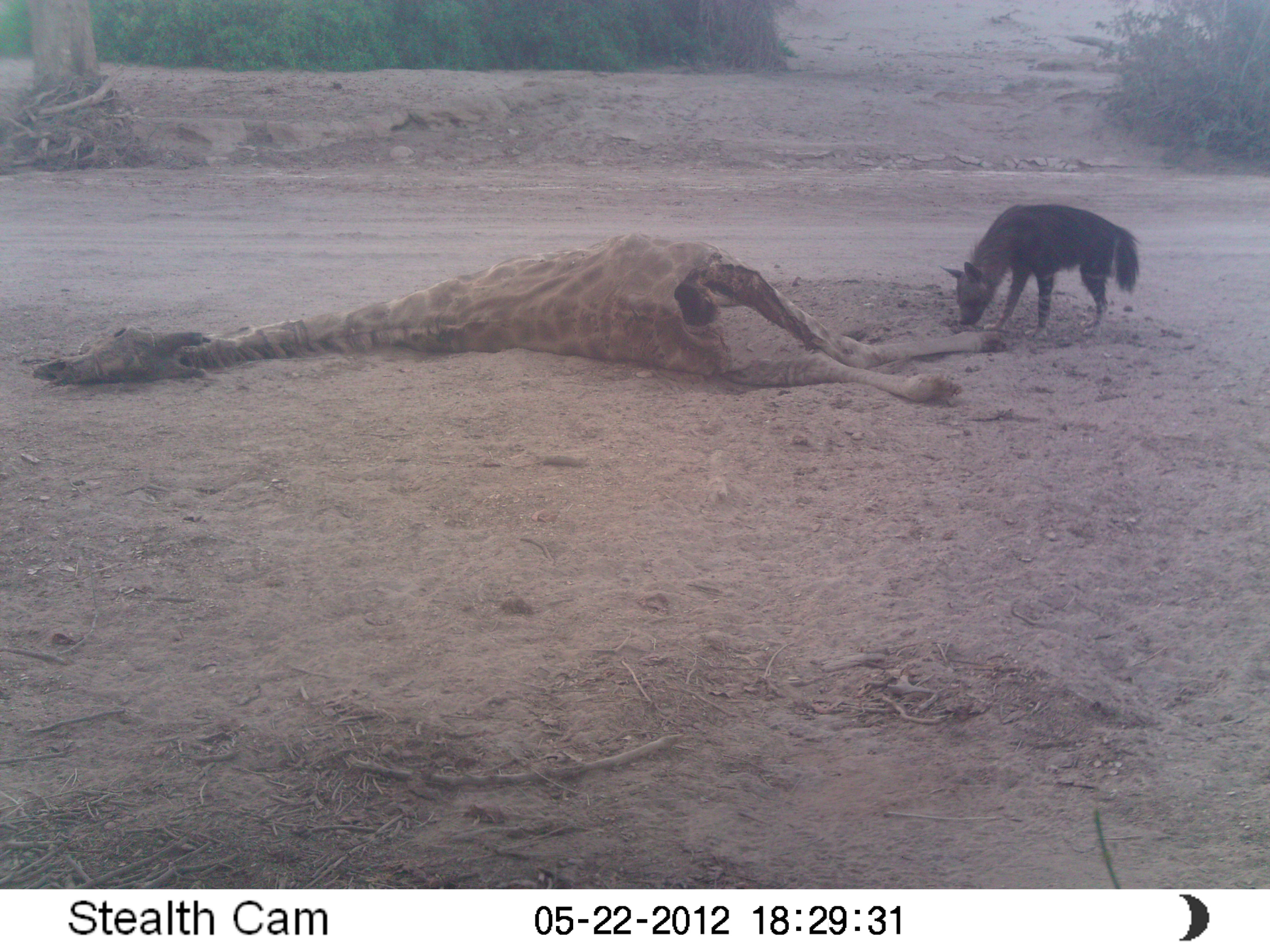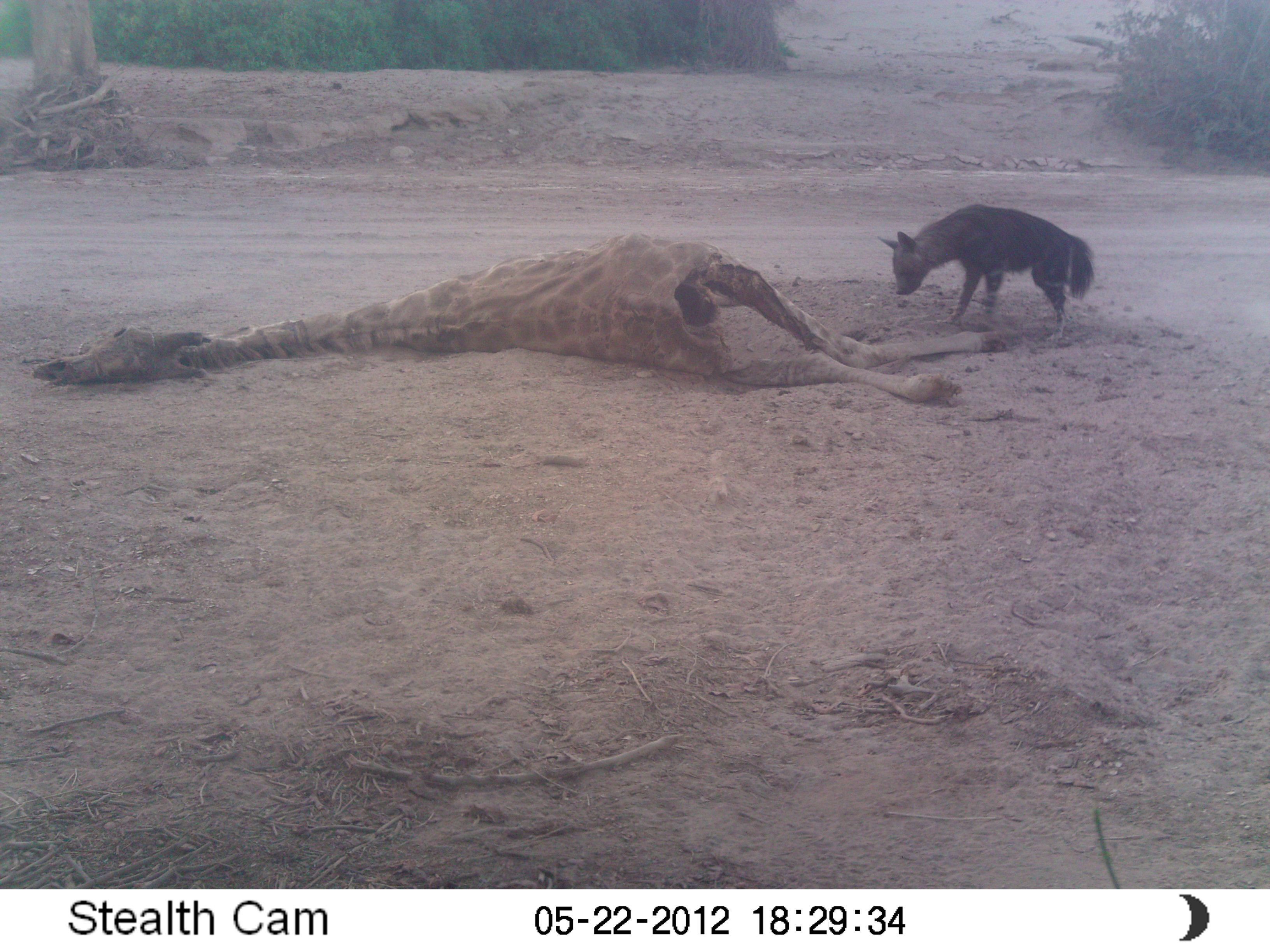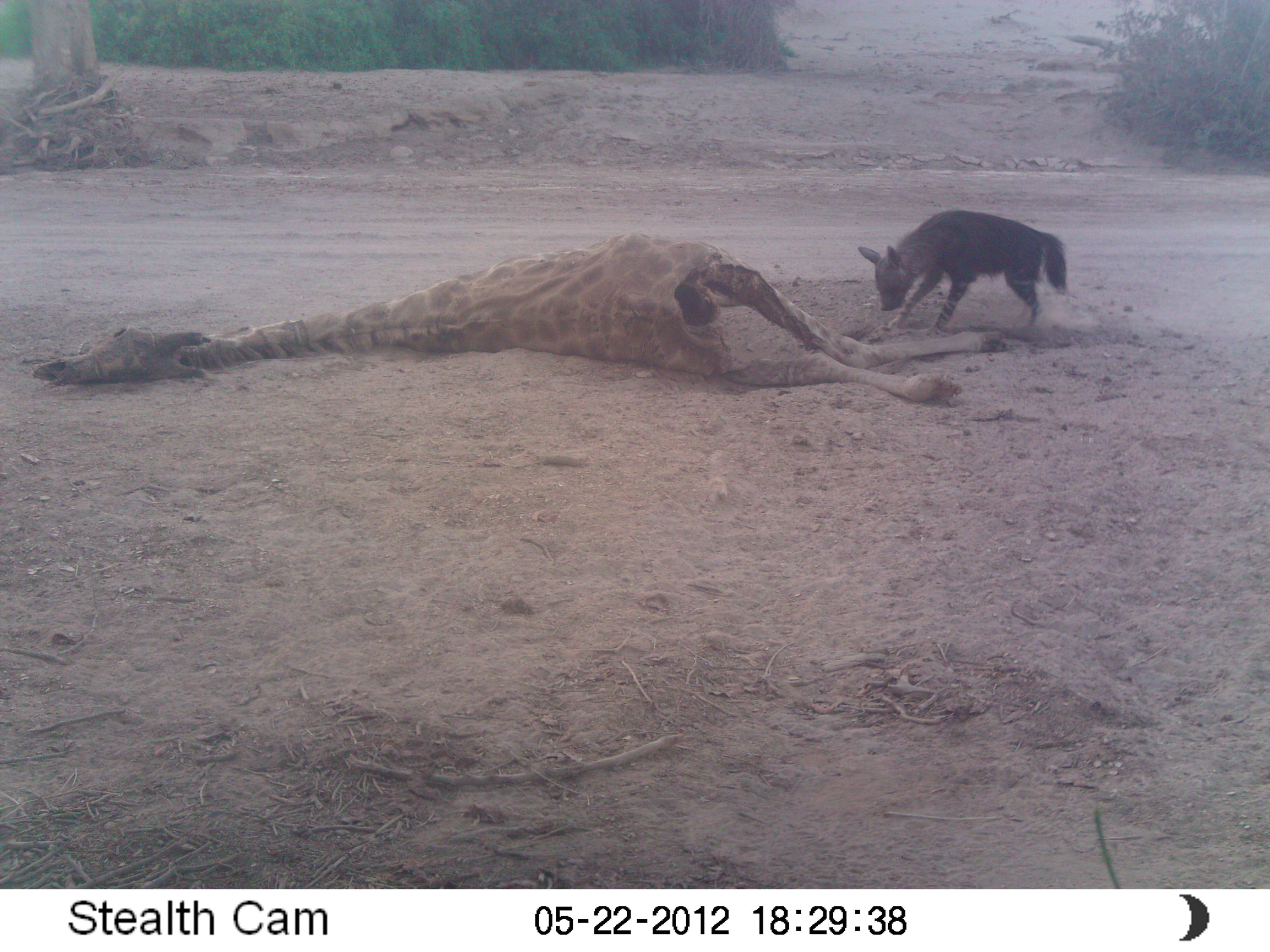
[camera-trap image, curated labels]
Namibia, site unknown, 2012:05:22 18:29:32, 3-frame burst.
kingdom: Animalia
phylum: Chordata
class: Mammalia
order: Carnivora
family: Hyaenidae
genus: Parahyaena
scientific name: Parahyaena brunnea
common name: brown hyena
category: hyaena brunnea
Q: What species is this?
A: Hyaena brunnea (brown hyena) (Parahyaena brunnea).